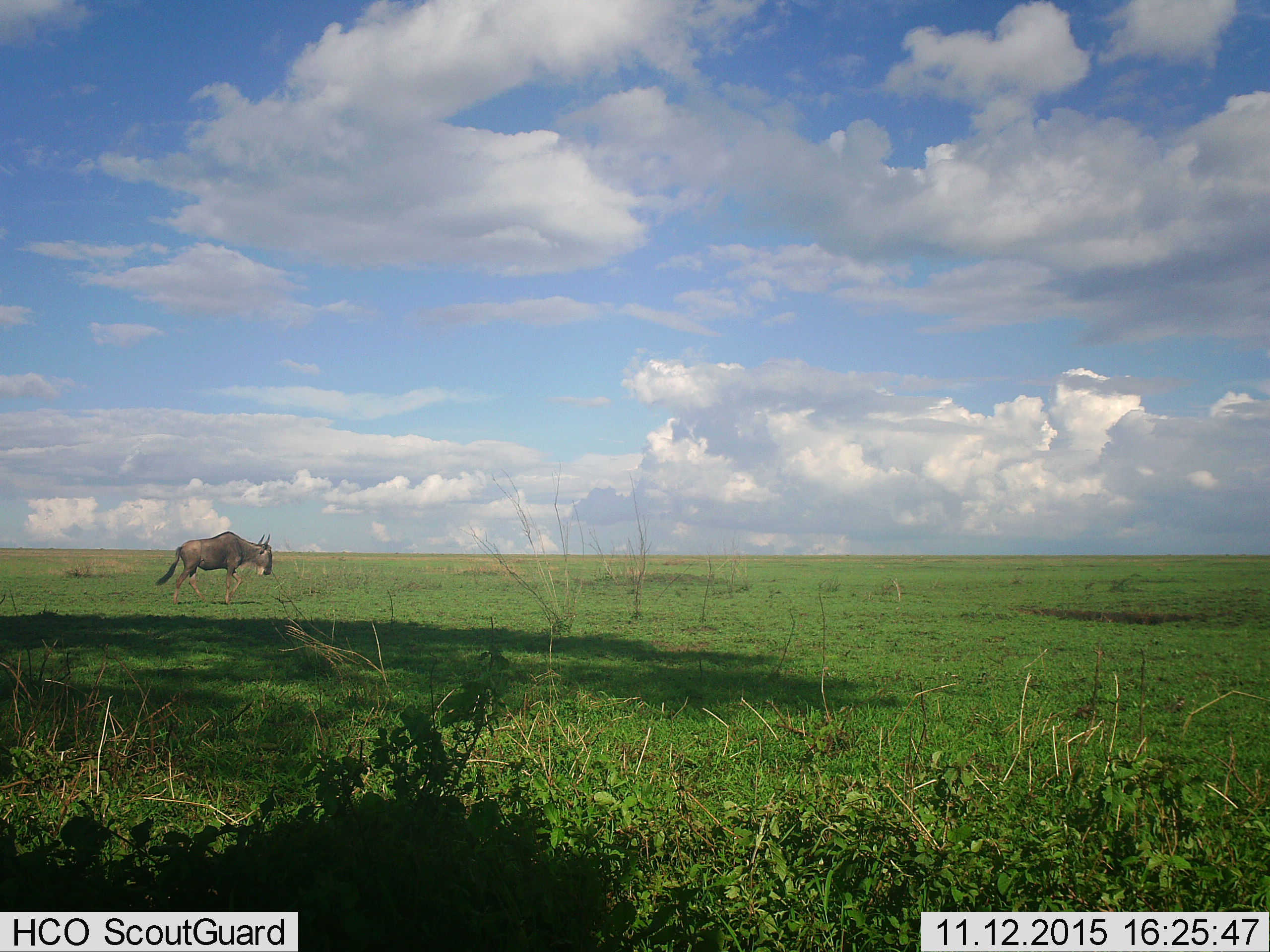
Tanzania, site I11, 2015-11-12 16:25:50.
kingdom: Animalia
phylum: Chordata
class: Mammalia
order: Artiodactyla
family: Bovidae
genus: Connochaetes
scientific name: Connochaetes taurinus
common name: blue wildebeest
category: wildebeest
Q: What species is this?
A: Wildebeest (blue wildebeest) (Connochaetes taurinus).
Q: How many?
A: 1.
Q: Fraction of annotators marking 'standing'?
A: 0%.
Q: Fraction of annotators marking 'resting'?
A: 0%.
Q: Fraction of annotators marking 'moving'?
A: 100%.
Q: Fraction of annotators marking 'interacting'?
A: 0%.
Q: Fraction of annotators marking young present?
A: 0%.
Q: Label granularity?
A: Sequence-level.